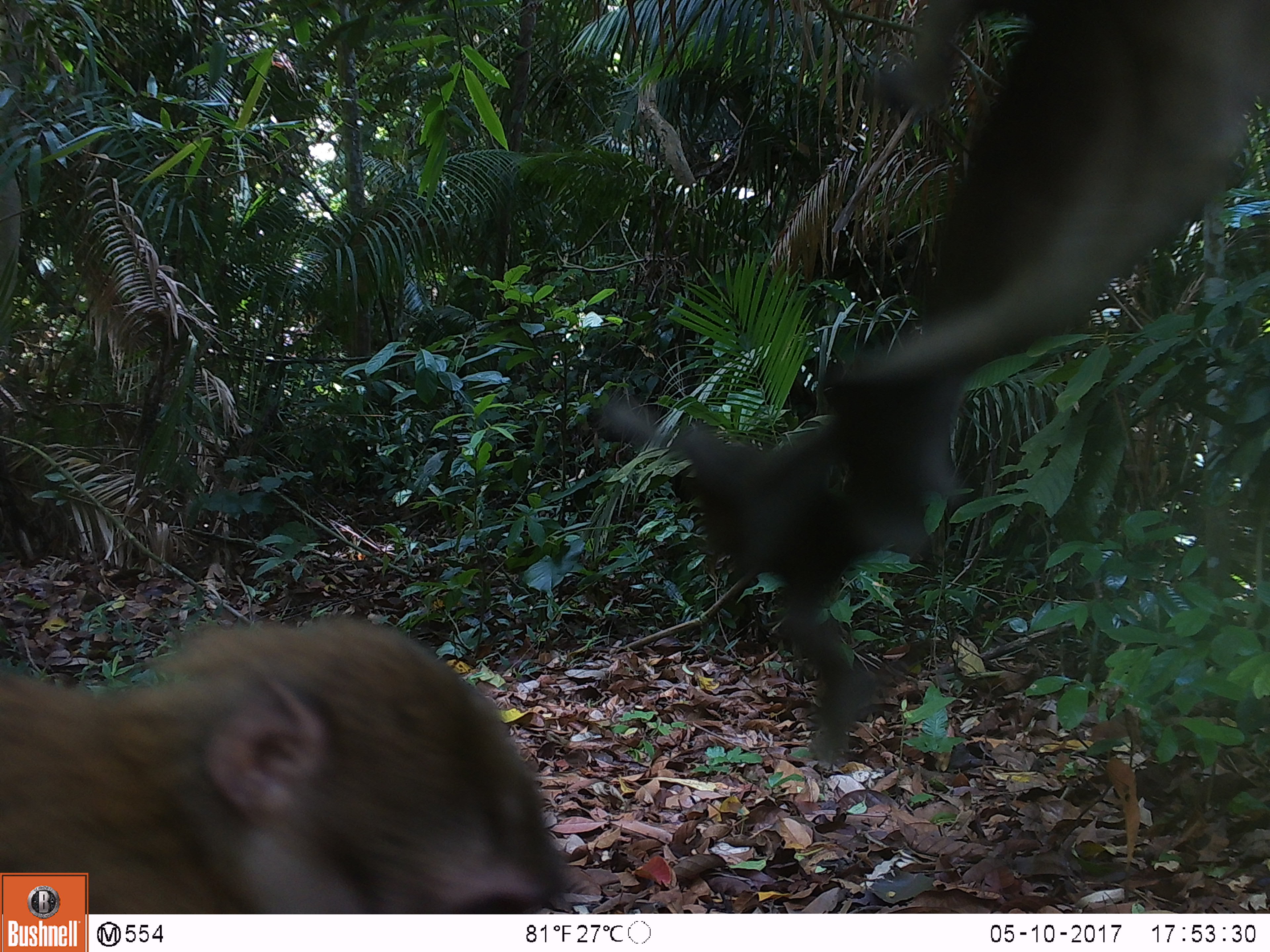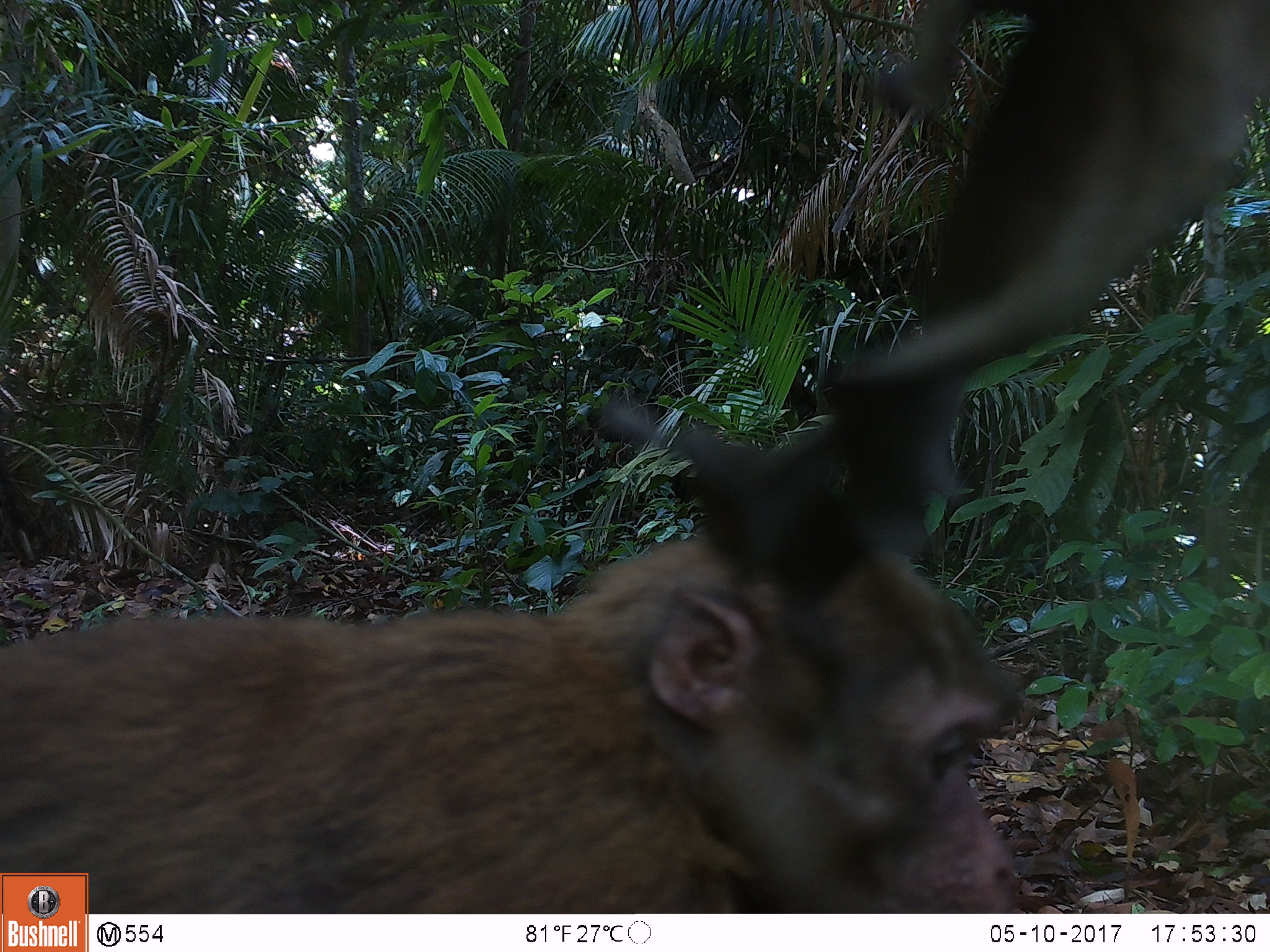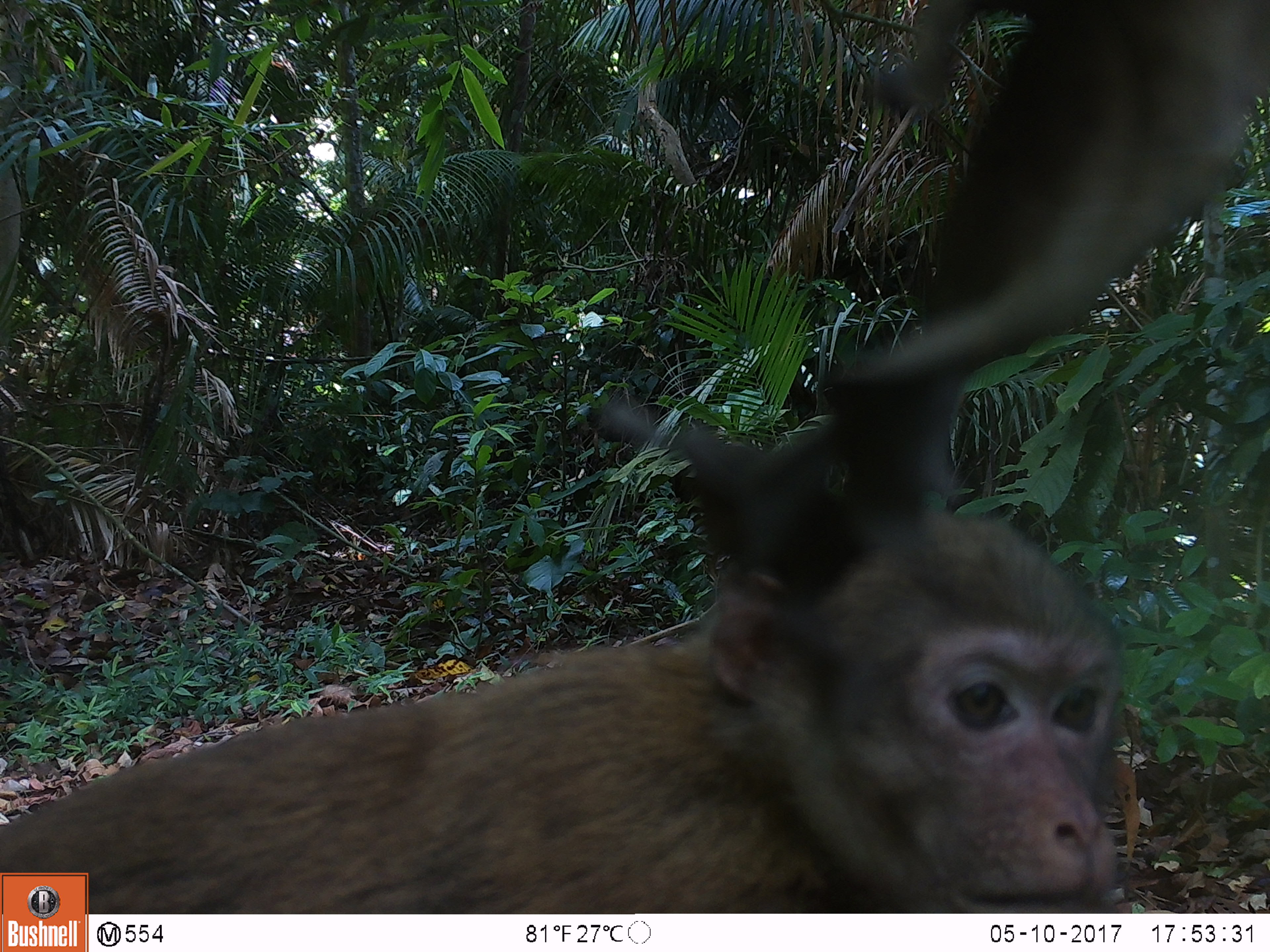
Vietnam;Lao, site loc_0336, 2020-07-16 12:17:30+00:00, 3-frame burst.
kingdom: Animalia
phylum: Chordata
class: Mammalia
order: Primates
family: Cercopithecidae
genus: Macaca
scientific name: Macaca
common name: macaques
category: assam or rhesus macaque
Assam or rhesus macaque (macaques) (Macaca). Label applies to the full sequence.